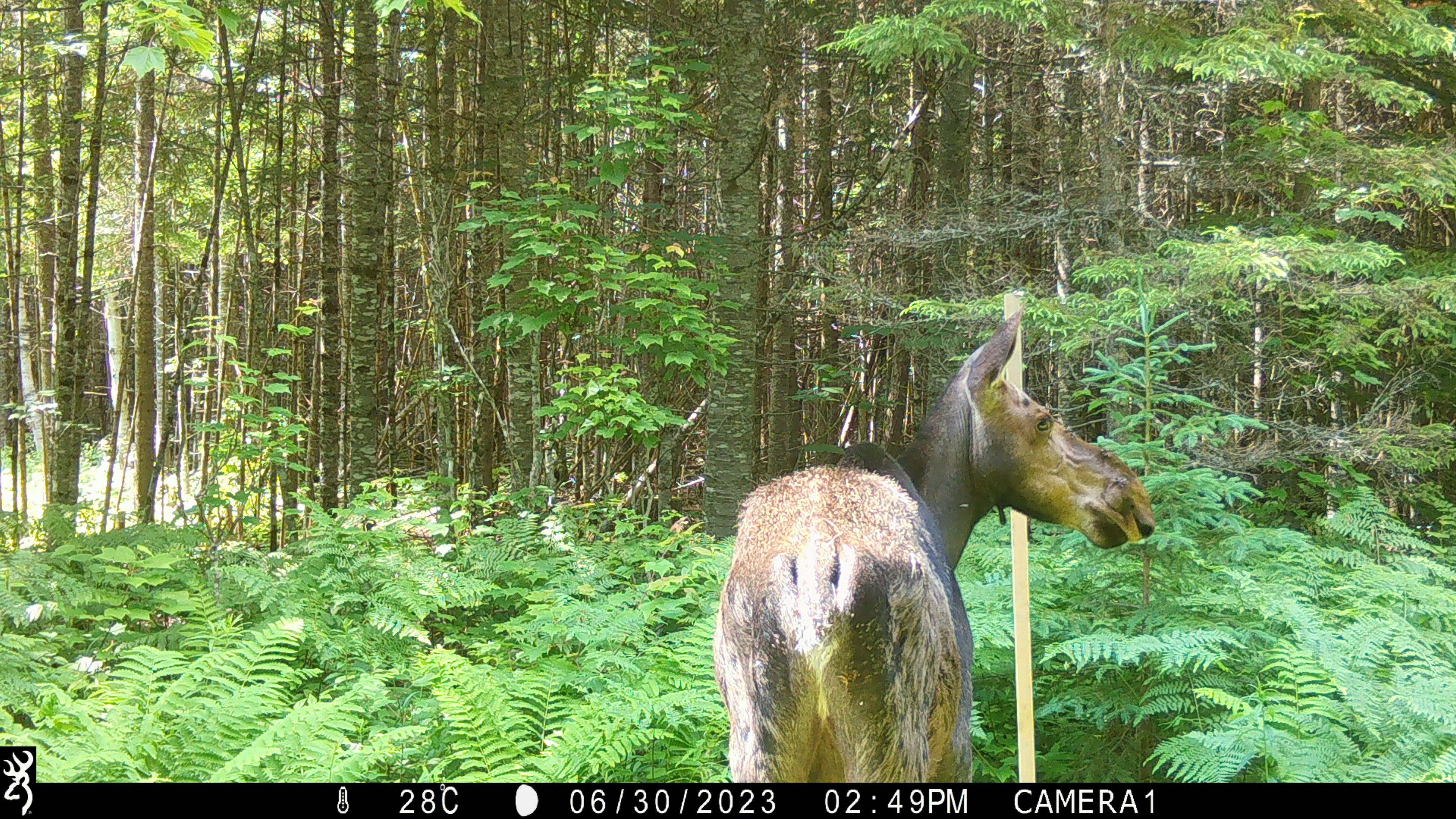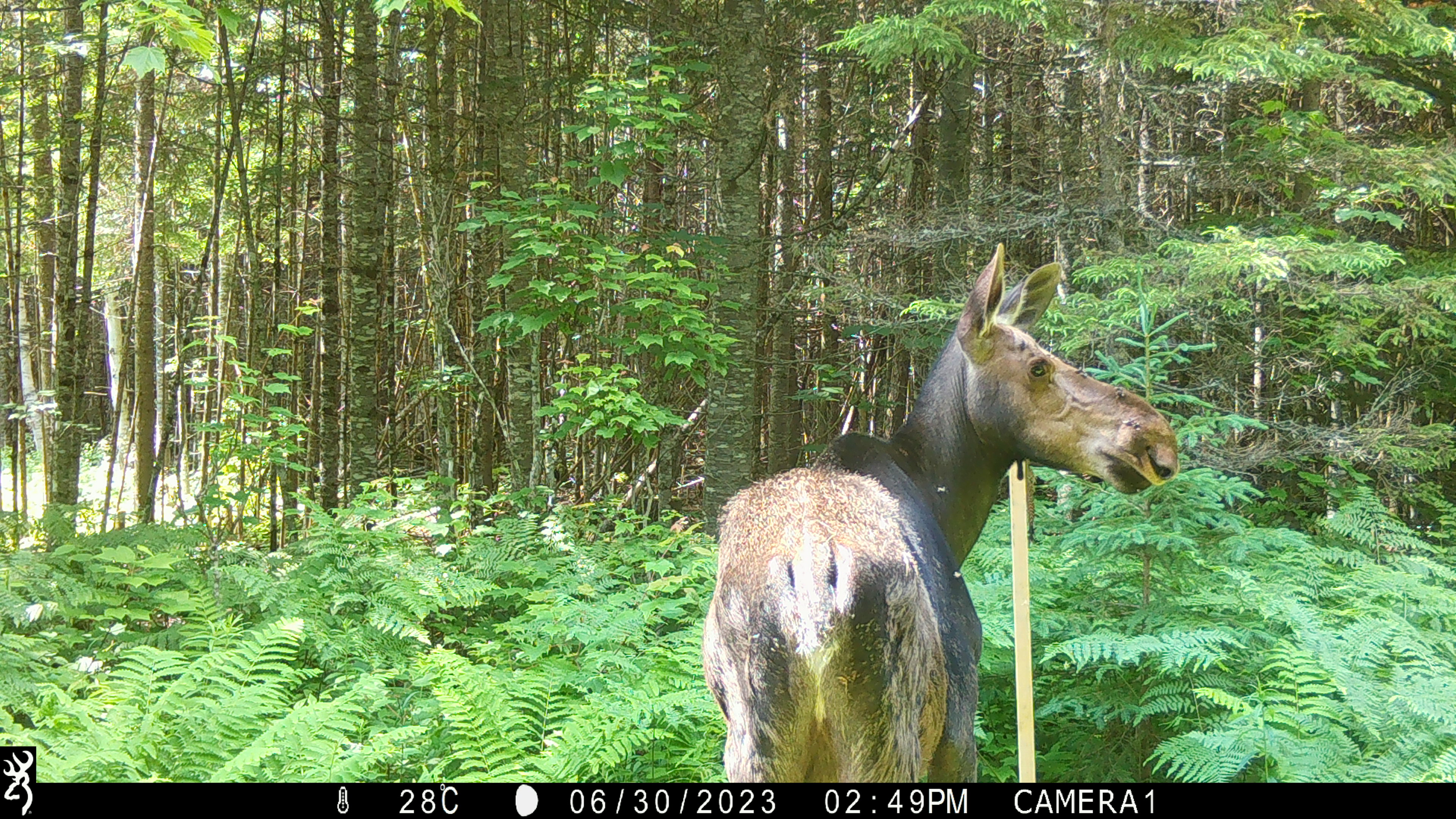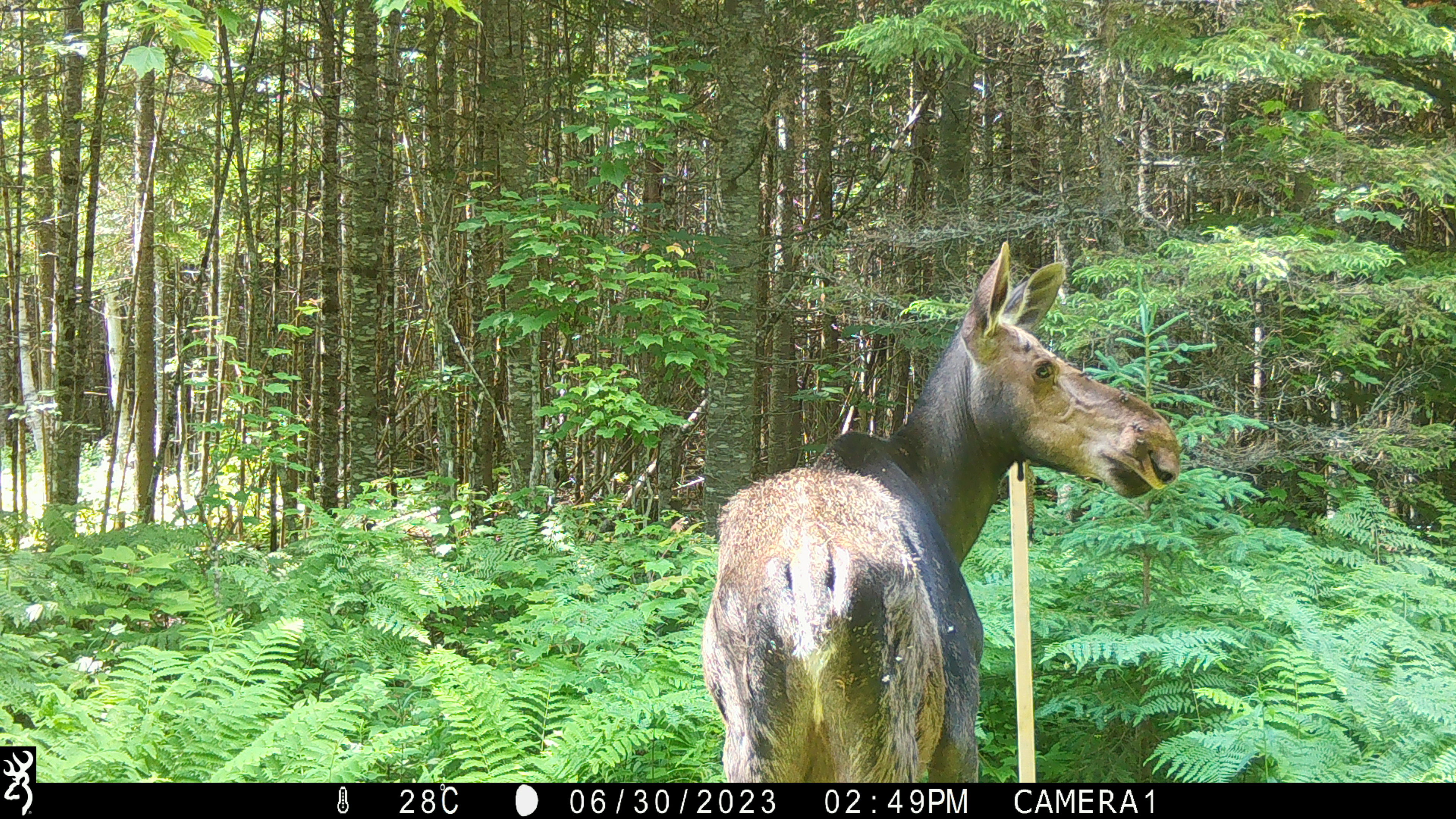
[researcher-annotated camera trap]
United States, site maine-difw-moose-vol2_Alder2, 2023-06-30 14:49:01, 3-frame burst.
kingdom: Animalia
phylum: Chordata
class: Mammalia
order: Artiodactyla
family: Cervidae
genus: Alces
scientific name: Alces alces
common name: moose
Moose (Alces alces).